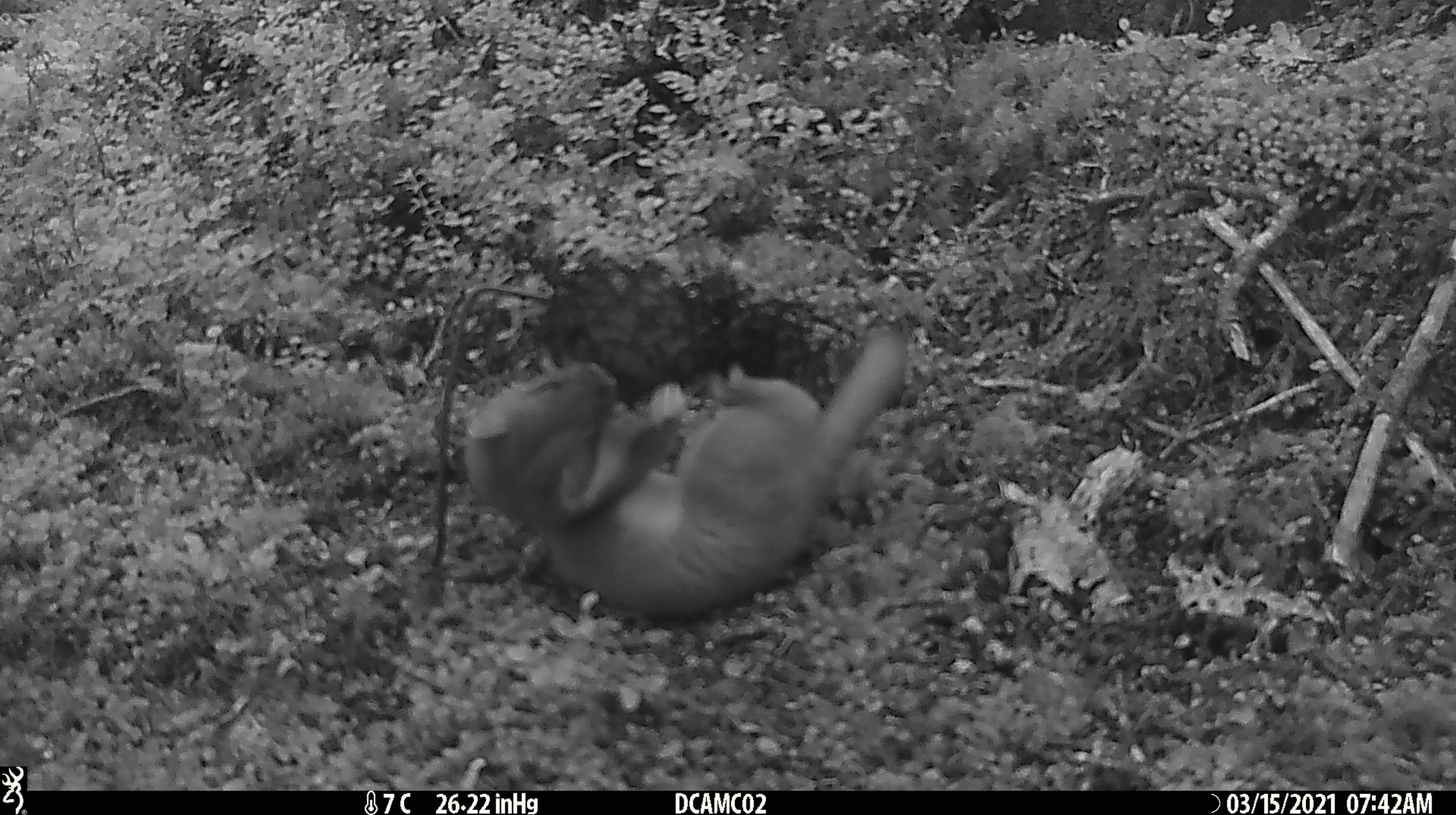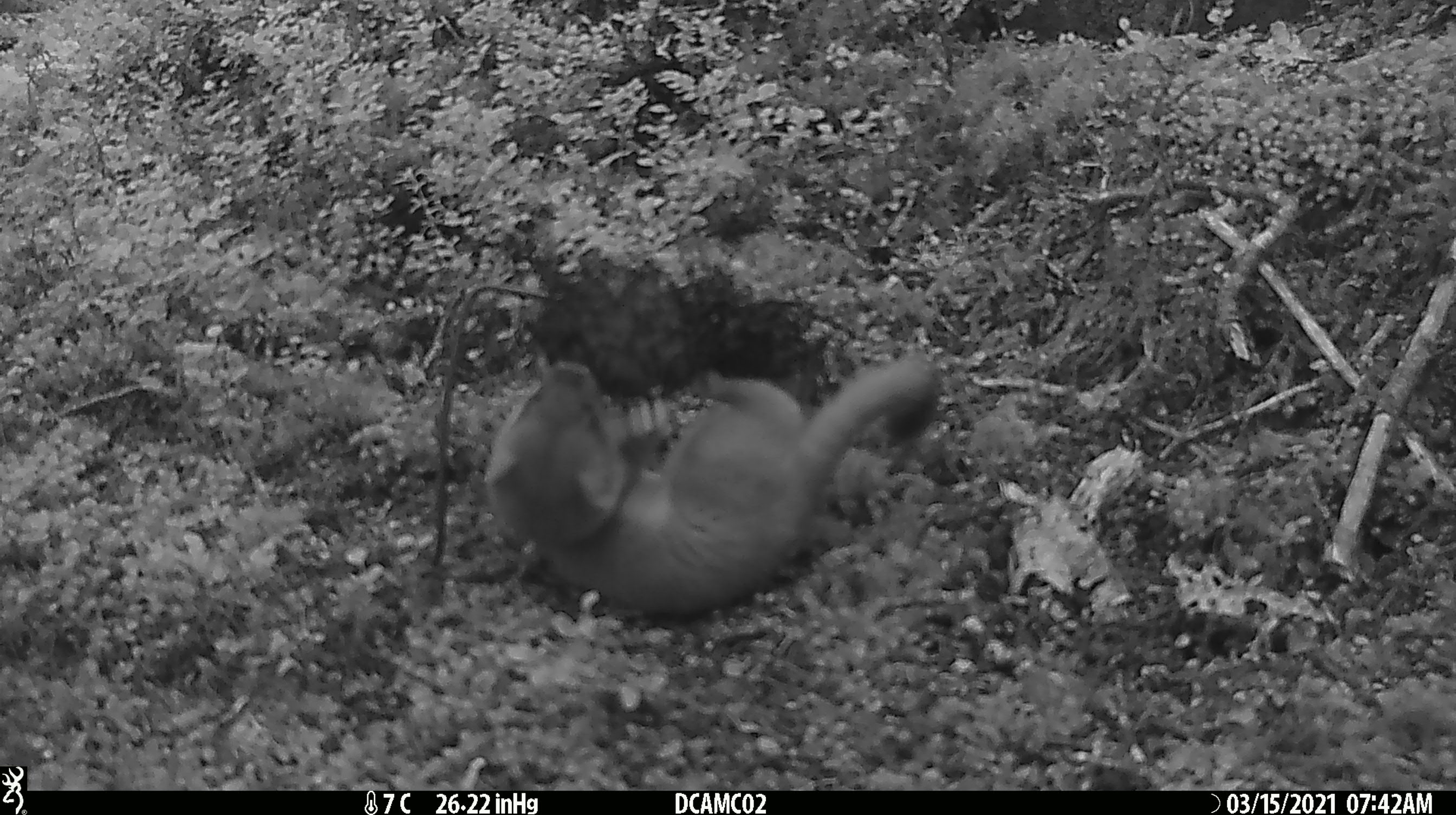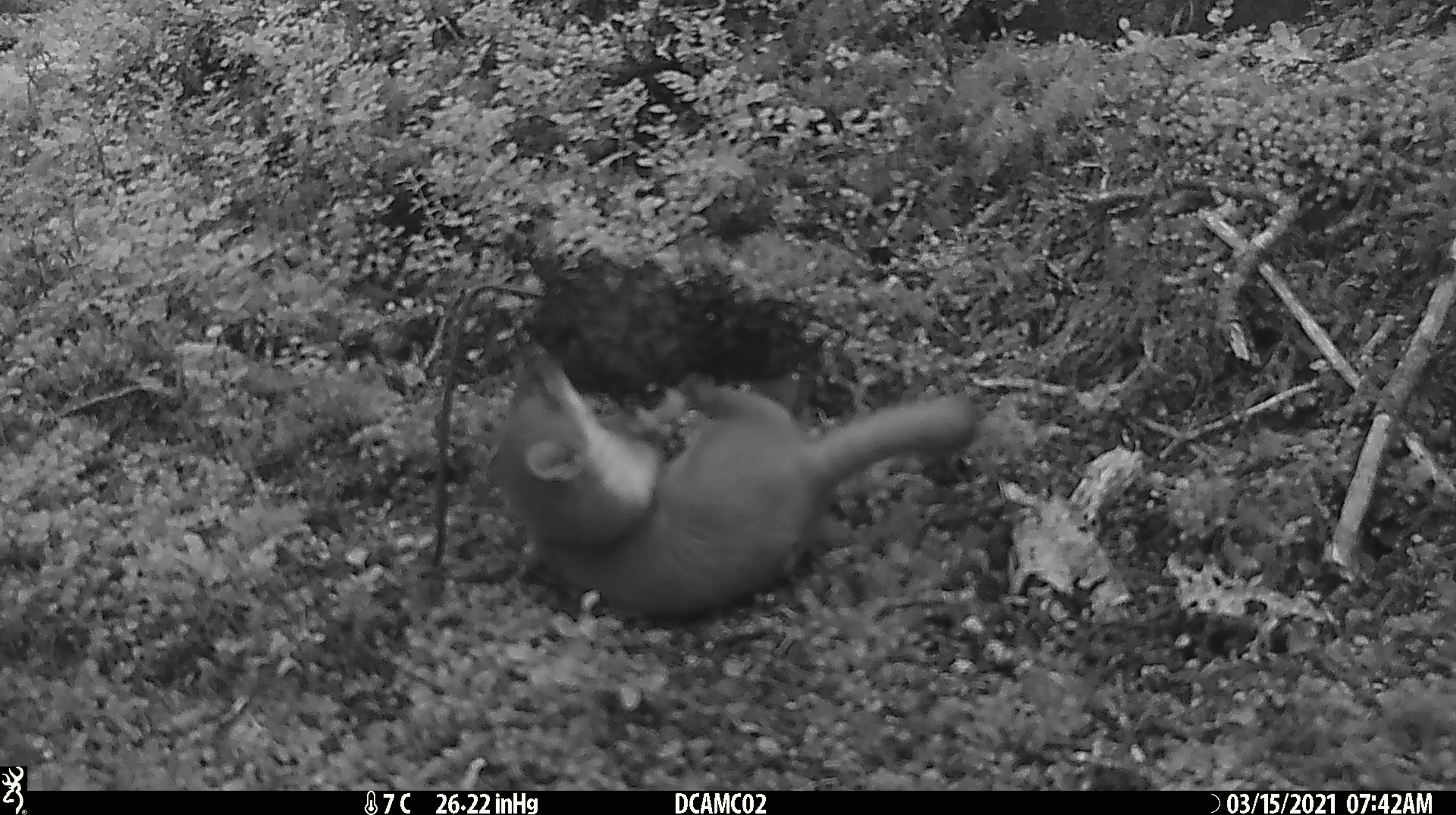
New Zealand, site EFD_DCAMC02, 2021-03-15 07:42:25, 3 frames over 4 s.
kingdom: Animalia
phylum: Chordata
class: Mammalia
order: Carnivora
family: Mustelidae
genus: Mustela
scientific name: Mustela erminea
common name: stoat